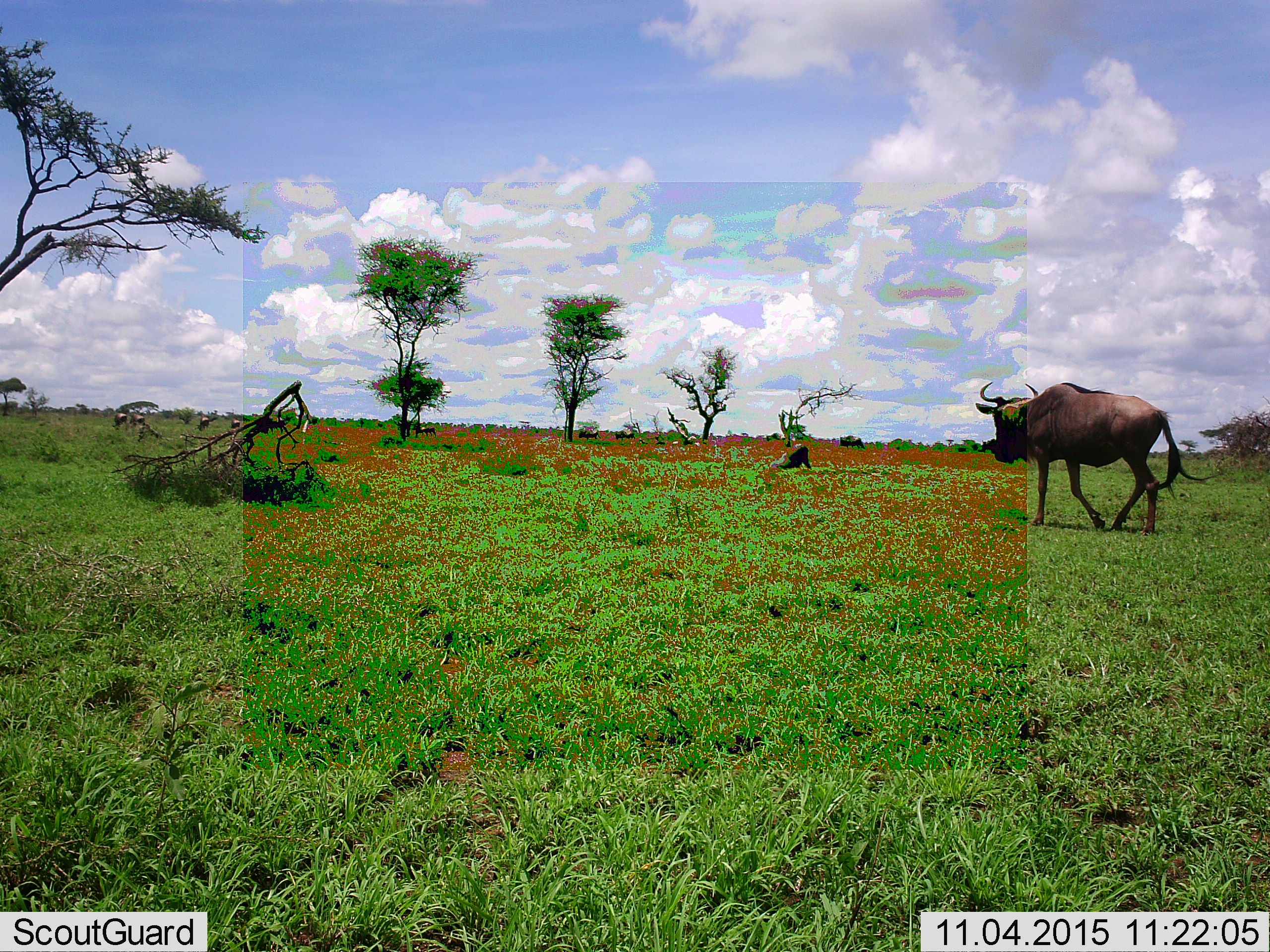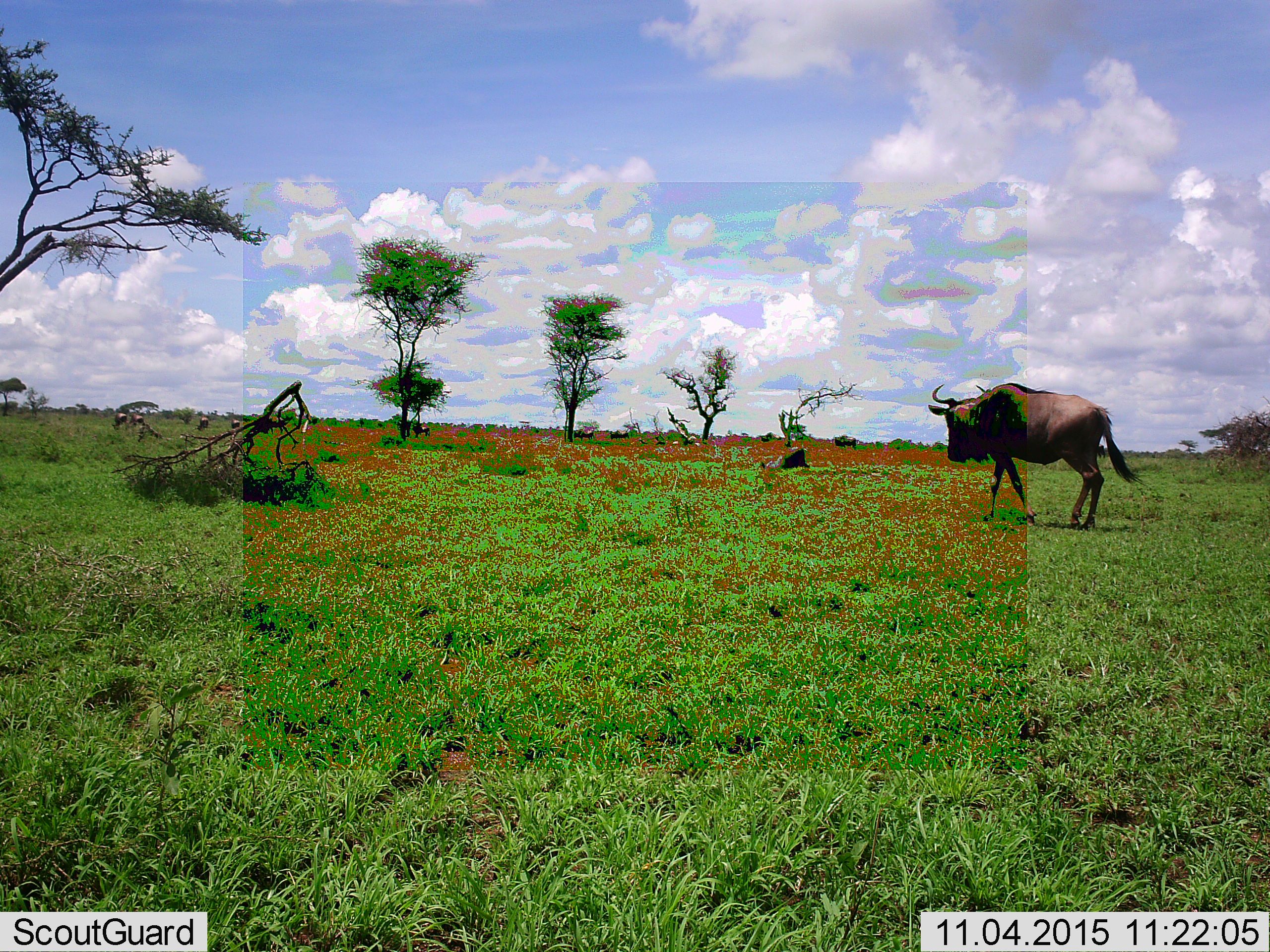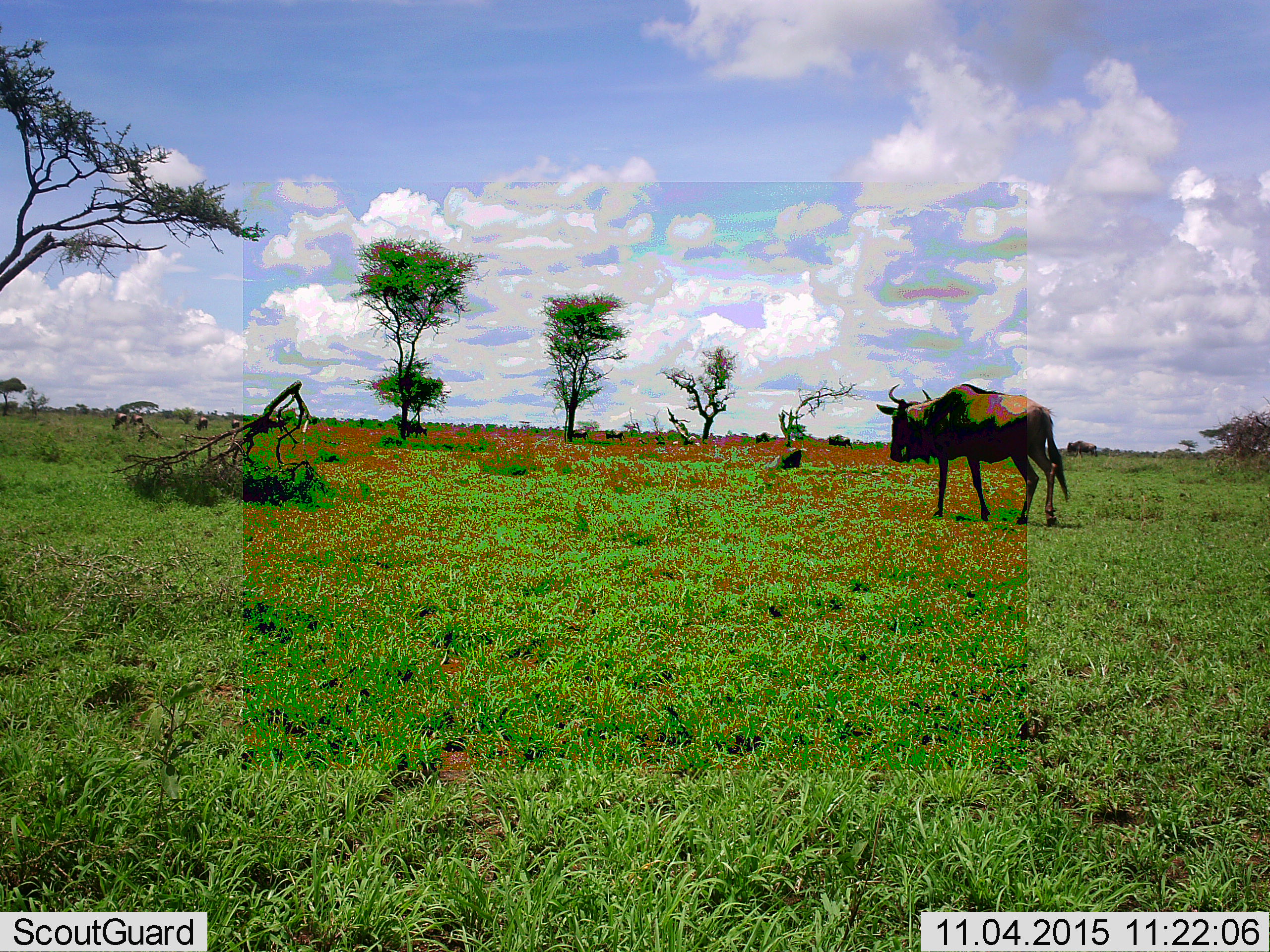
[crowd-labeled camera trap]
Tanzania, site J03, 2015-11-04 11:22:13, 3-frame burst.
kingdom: Animalia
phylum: Chordata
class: Mammalia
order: Artiodactyla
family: Bovidae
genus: Connochaetes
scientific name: Connochaetes taurinus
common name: blue wildebeest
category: wildebeest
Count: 11-50.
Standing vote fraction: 30%.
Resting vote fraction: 20%.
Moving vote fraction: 100%.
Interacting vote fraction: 0%.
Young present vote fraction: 0%.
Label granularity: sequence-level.